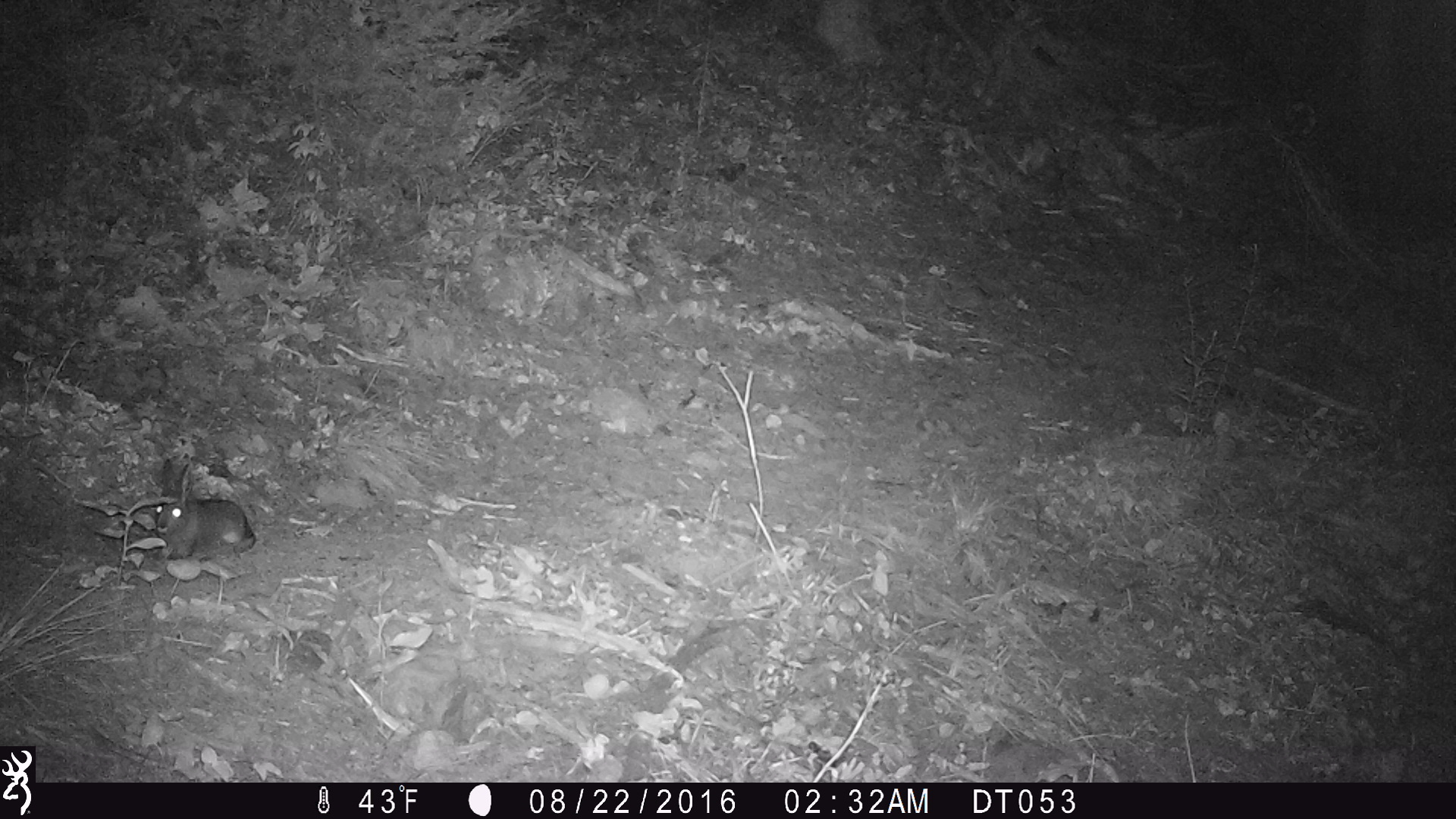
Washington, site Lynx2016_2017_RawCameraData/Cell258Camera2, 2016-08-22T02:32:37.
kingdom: Animalia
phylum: Chordata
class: Mammalia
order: Lagomorpha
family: Leporidae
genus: Lepus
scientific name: Lepus americanus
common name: snowshoe hare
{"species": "Lepus americanus (snowshoe hare)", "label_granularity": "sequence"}